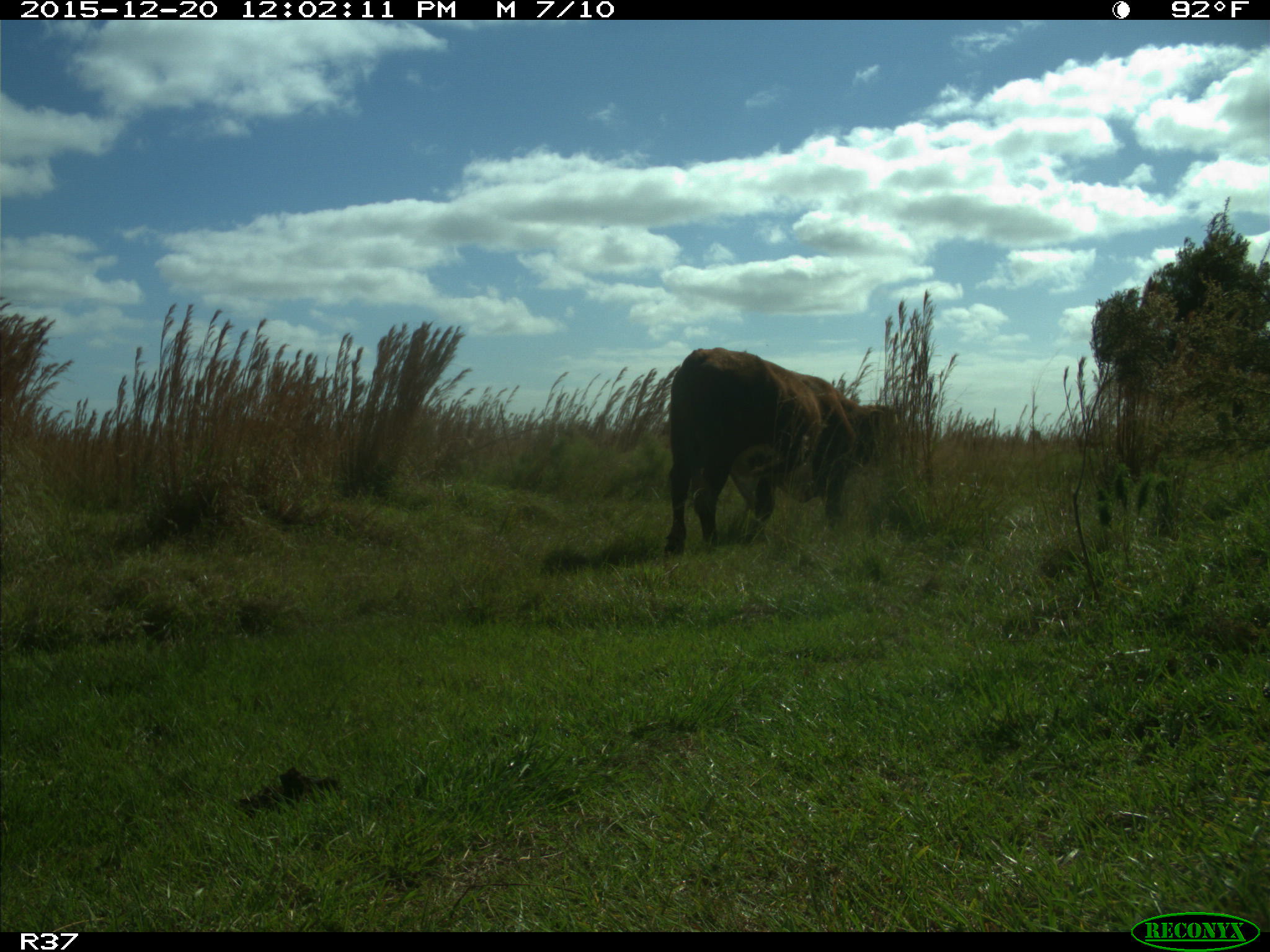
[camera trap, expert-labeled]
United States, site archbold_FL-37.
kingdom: Animalia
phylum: Chordata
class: Mammalia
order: Artiodactyla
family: Bovidae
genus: Bos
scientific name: Bos taurus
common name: domestic cow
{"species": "Bos taurus (domestic cow)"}